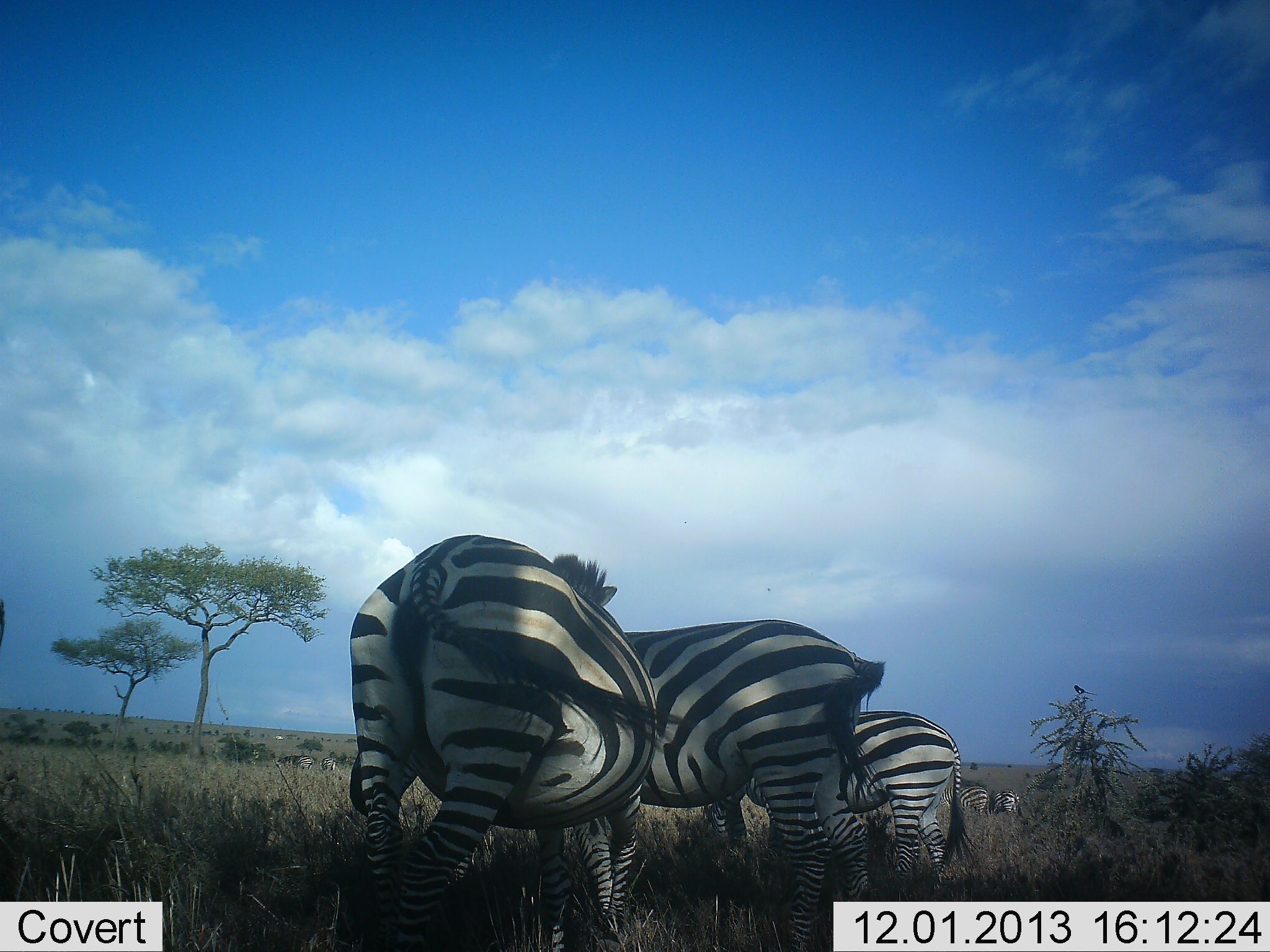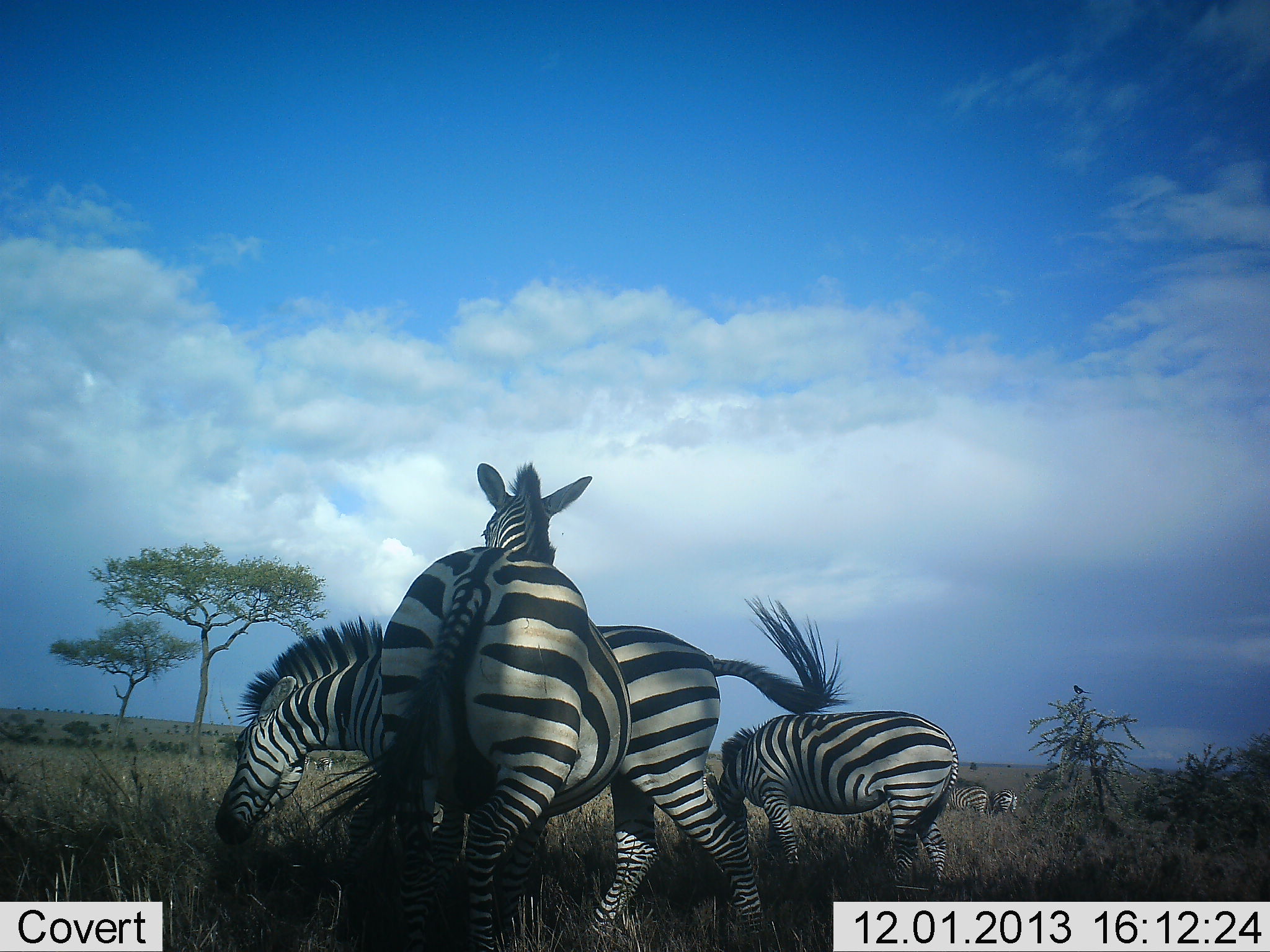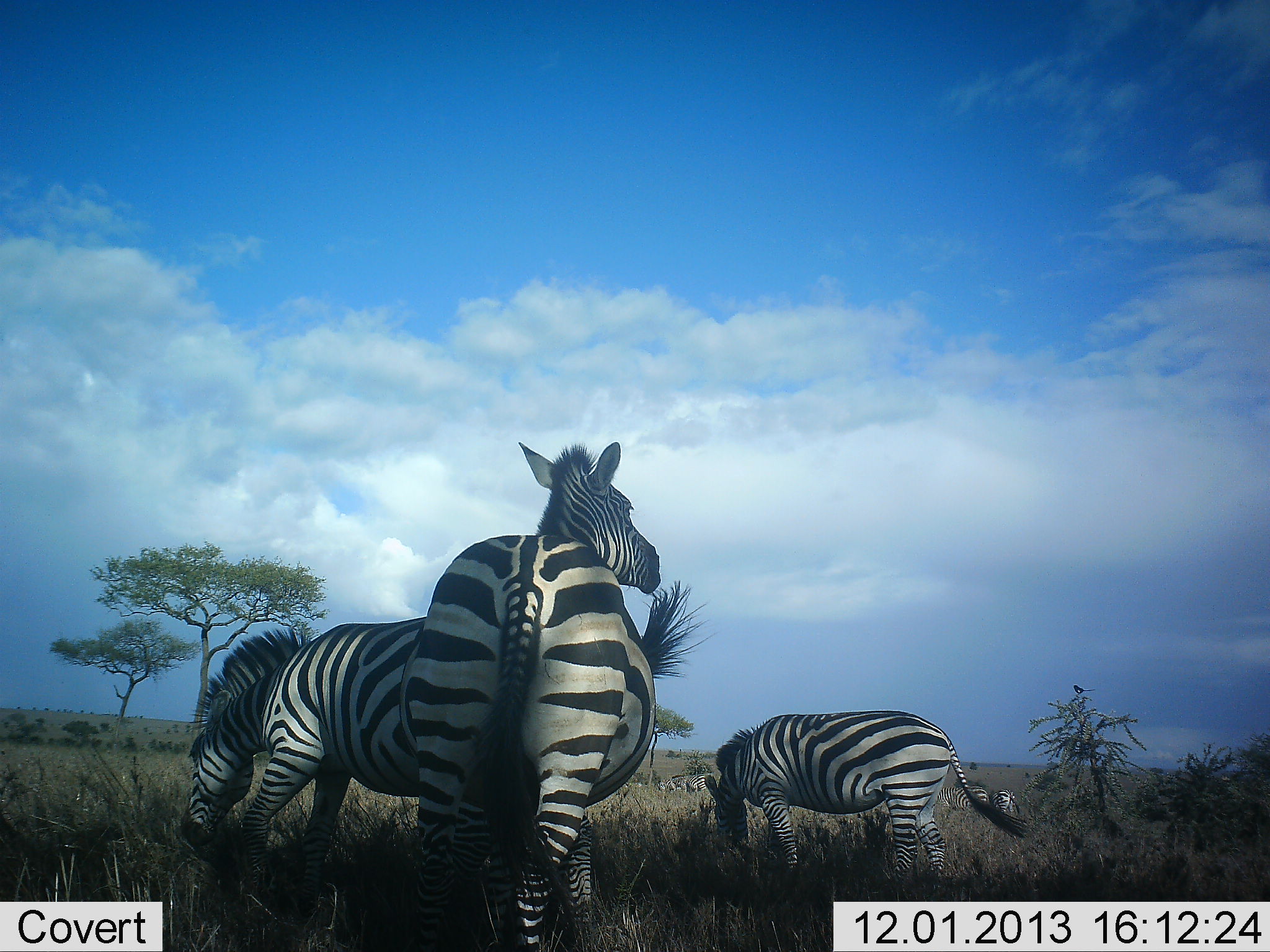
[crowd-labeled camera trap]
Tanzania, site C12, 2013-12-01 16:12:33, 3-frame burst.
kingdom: Animalia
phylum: Chordata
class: Mammalia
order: Perissodactyla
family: Equidae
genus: Equus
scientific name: Equus quagga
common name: plains zebra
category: zebra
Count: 5.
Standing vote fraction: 45%.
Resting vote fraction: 6%.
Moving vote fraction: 43%.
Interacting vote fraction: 31%.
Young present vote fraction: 1%.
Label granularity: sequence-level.